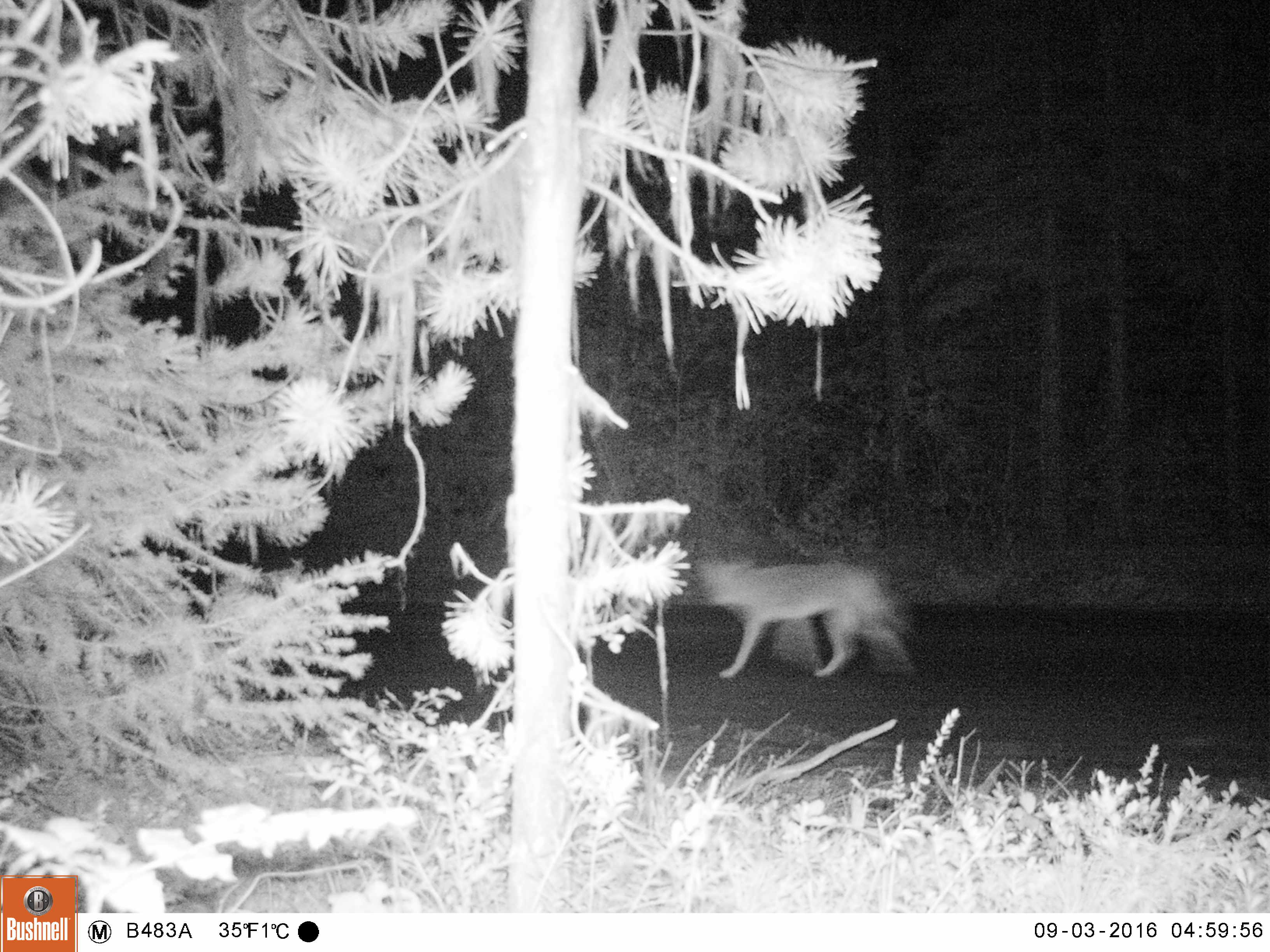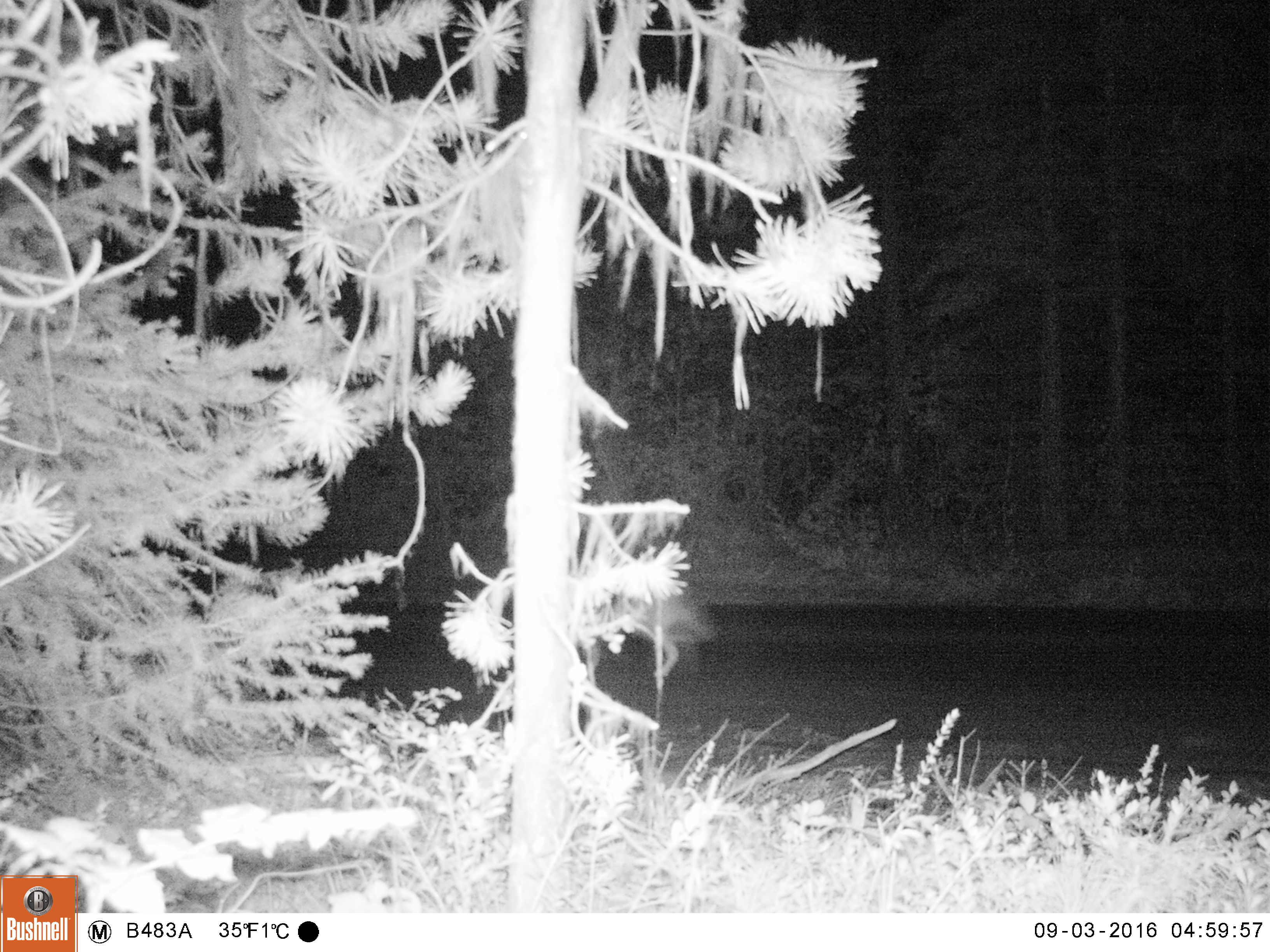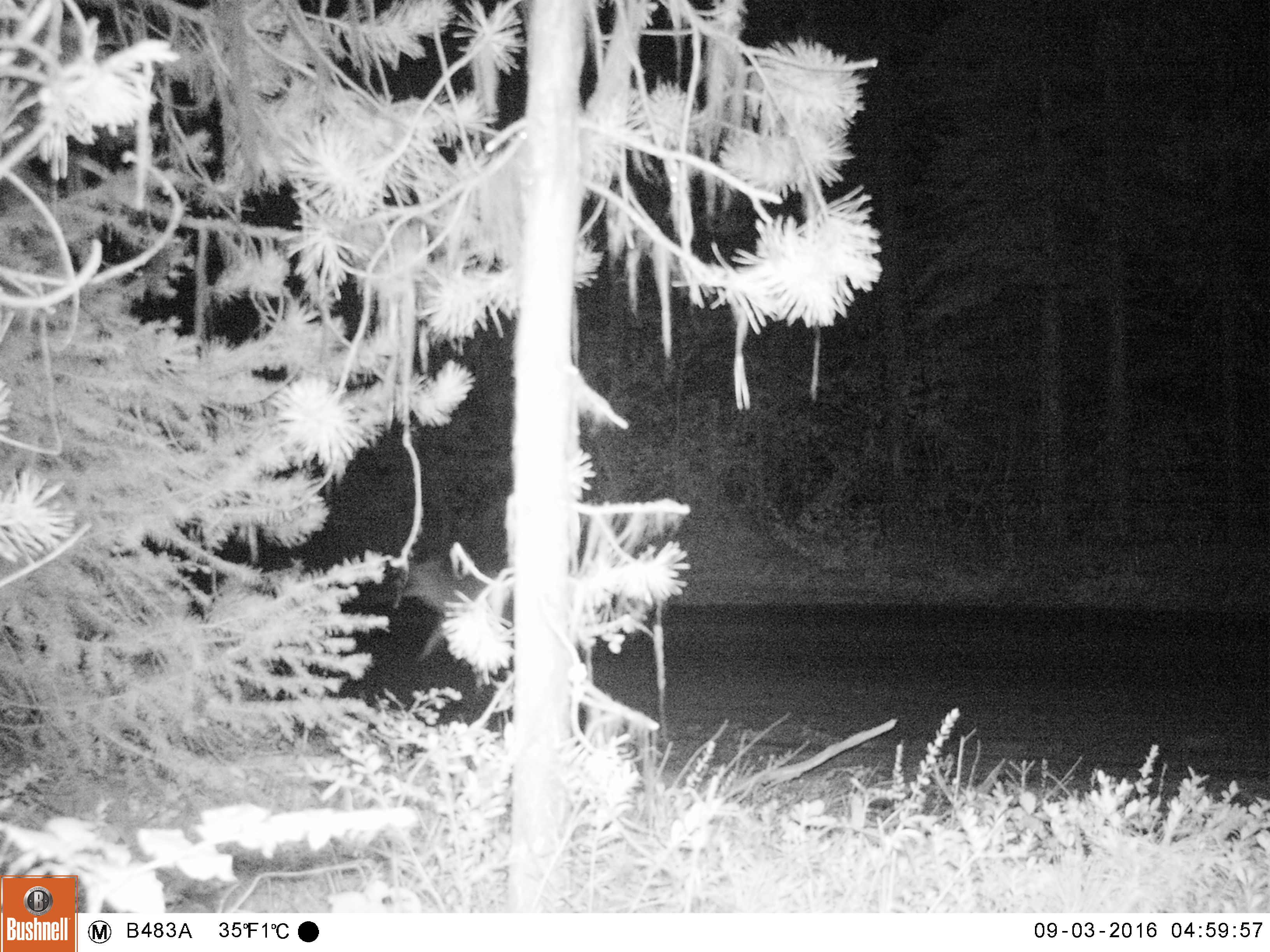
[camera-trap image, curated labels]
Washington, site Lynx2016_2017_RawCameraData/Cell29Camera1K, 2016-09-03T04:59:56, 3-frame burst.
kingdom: Animalia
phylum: Chordata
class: Mammalia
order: Carnivora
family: Canidae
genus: Canis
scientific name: Canis latrans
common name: coyote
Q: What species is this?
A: Canis latrans (coyote).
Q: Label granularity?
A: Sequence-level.